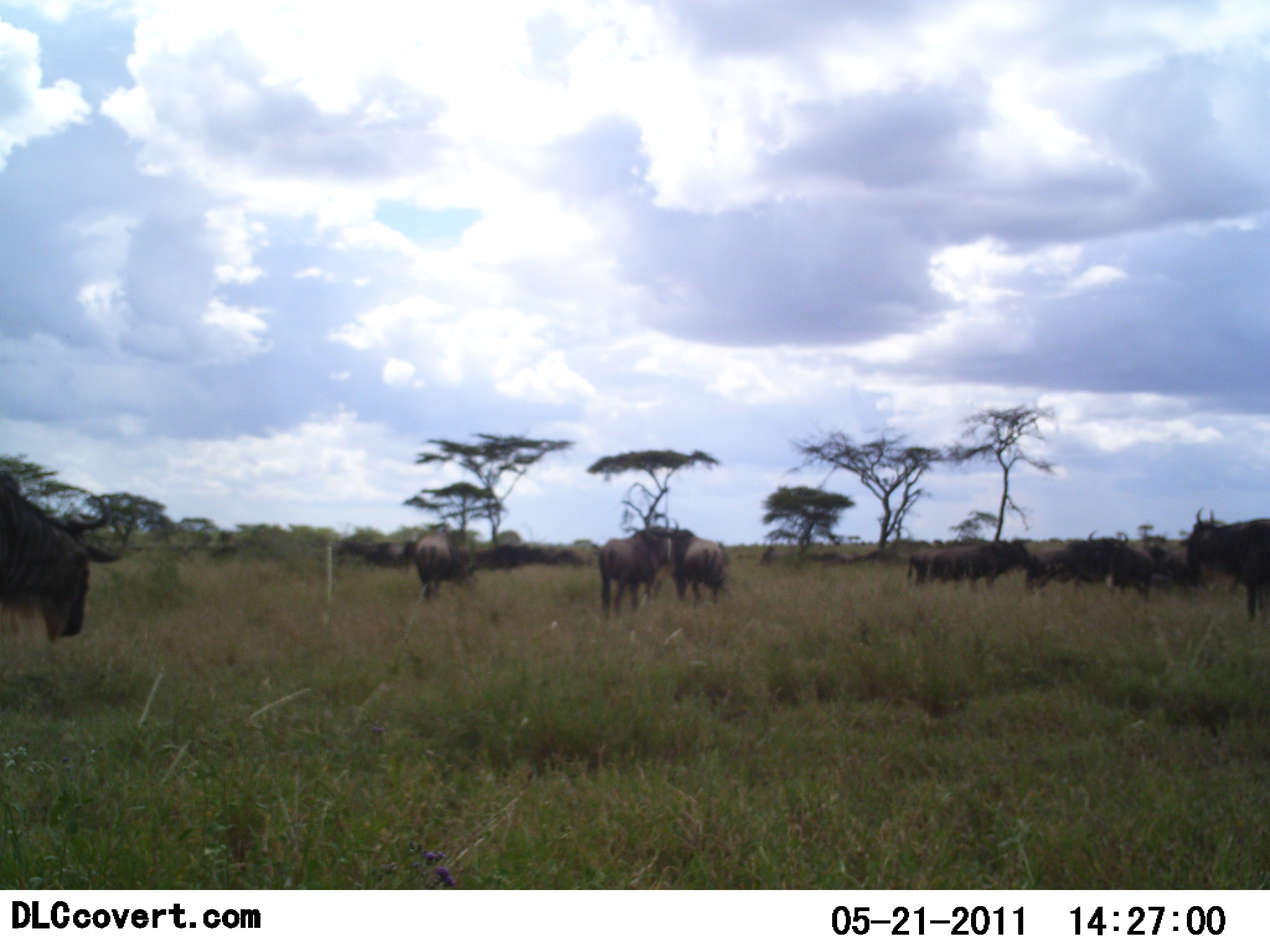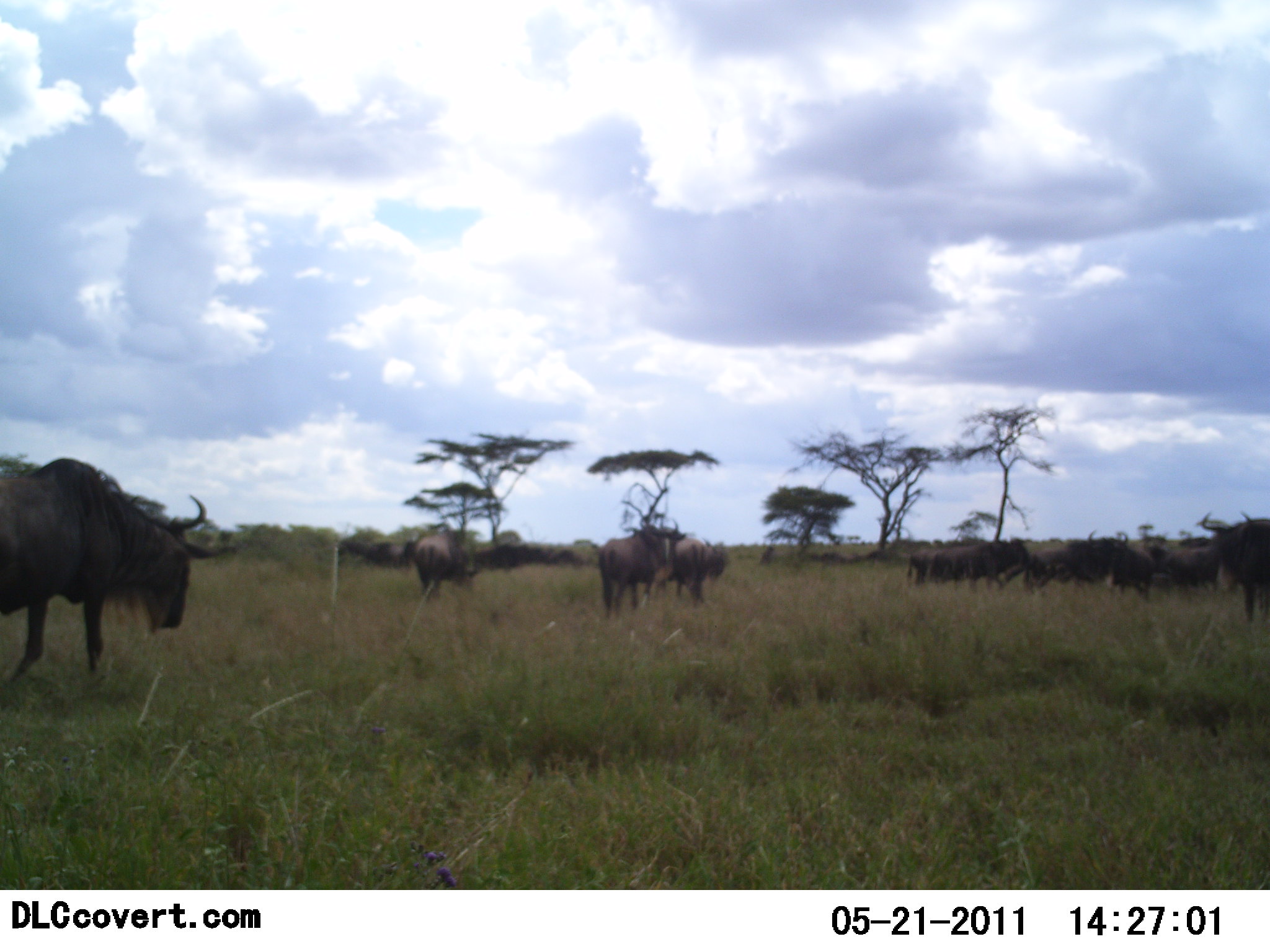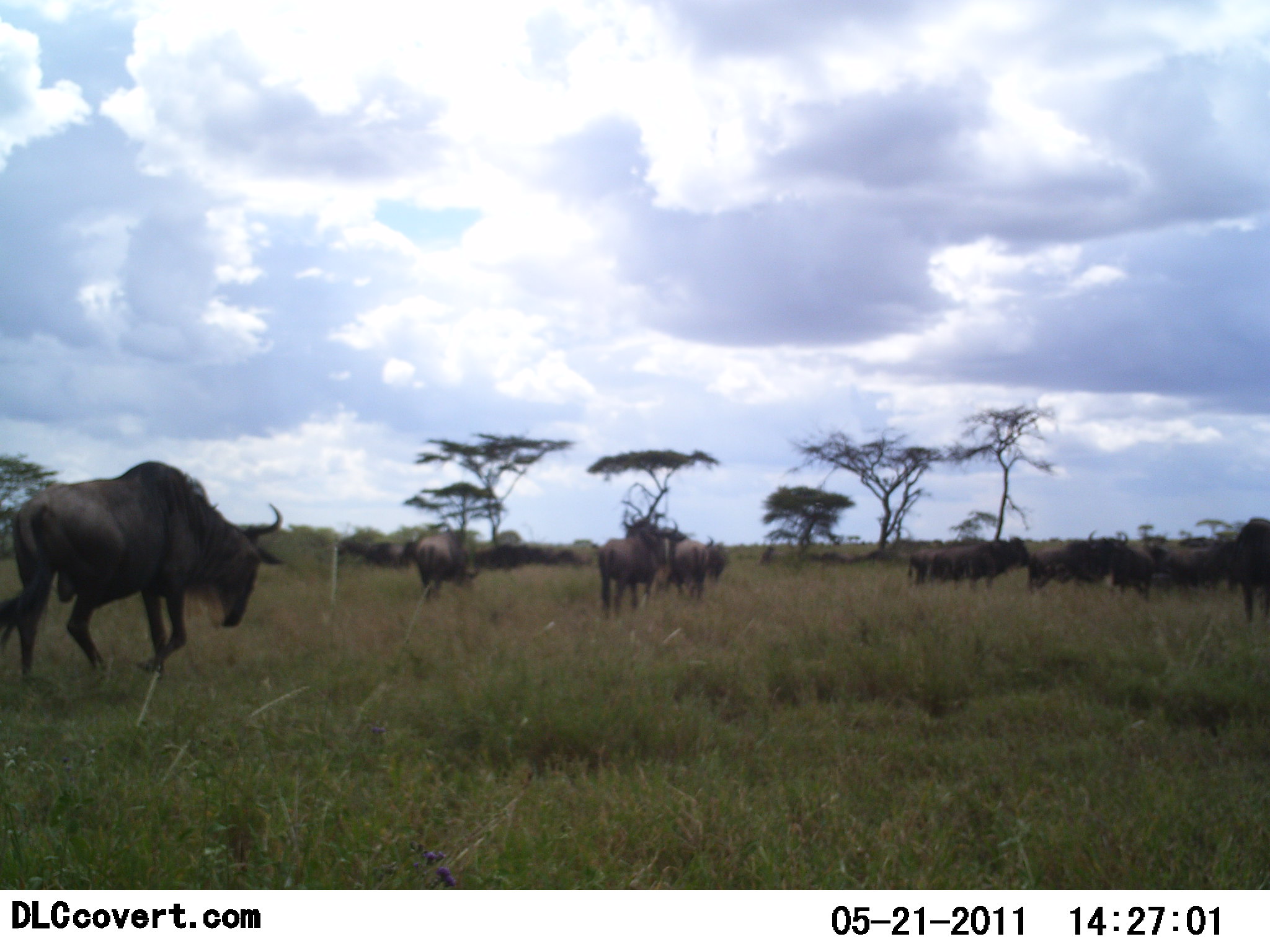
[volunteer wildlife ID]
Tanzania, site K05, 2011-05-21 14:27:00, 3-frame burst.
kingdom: Animalia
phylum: Chordata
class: Mammalia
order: Artiodactyla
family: Bovidae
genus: Connochaetes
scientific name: Connochaetes taurinus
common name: blue wildebeest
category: wildebeest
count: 11-50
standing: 73%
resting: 0%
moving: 64%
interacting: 18%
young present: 0%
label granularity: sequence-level